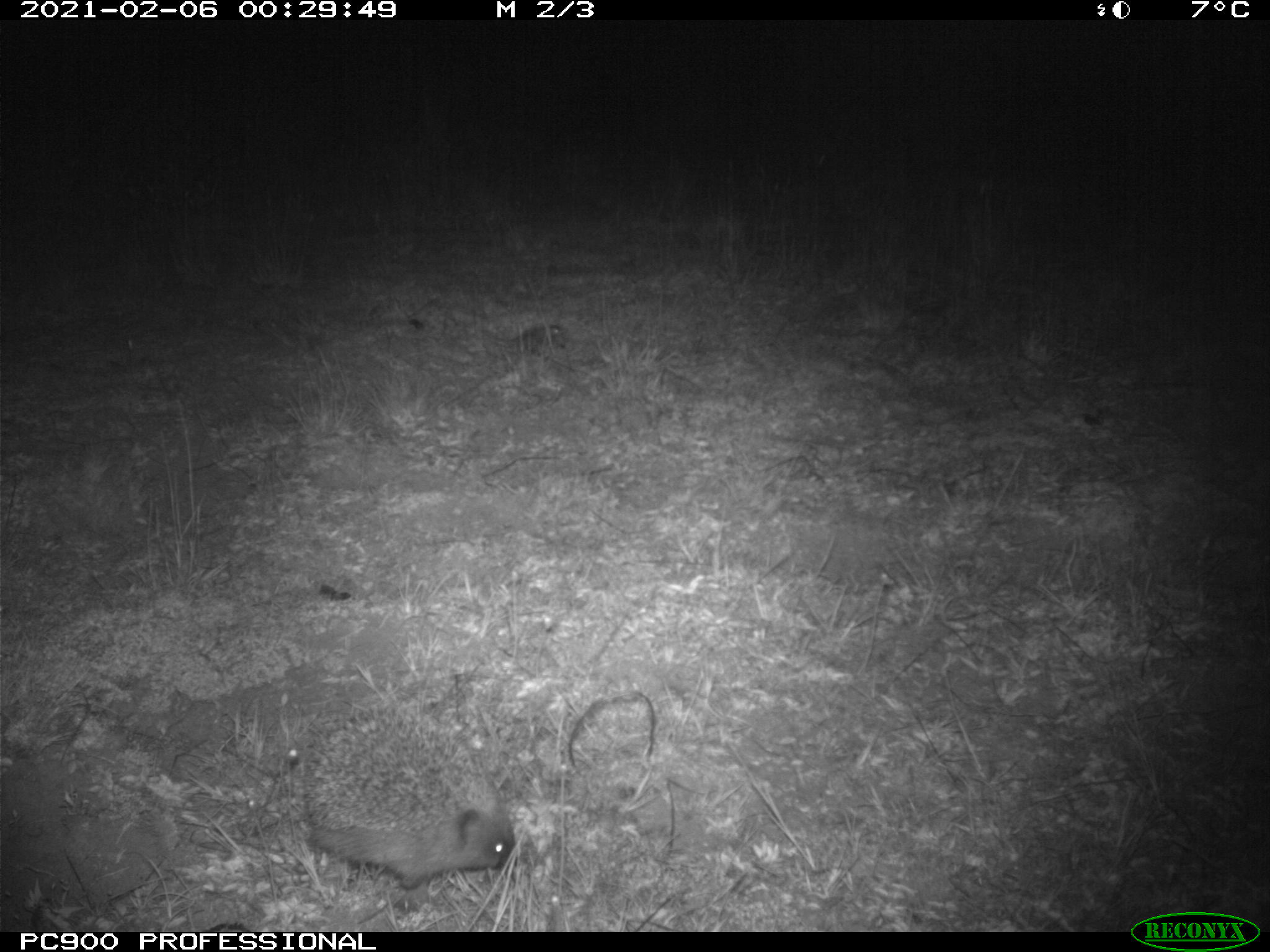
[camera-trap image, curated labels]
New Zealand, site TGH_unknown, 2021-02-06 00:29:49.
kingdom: Animalia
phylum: Chordata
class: Mammalia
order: Eulipotyphla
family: Erinaceidae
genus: Erinaceus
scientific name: Erinaceus europaeus europaeus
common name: european hedgehog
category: hedgehog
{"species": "hedgehog (european hedgehog) (Erinaceus europaeus europaeus)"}